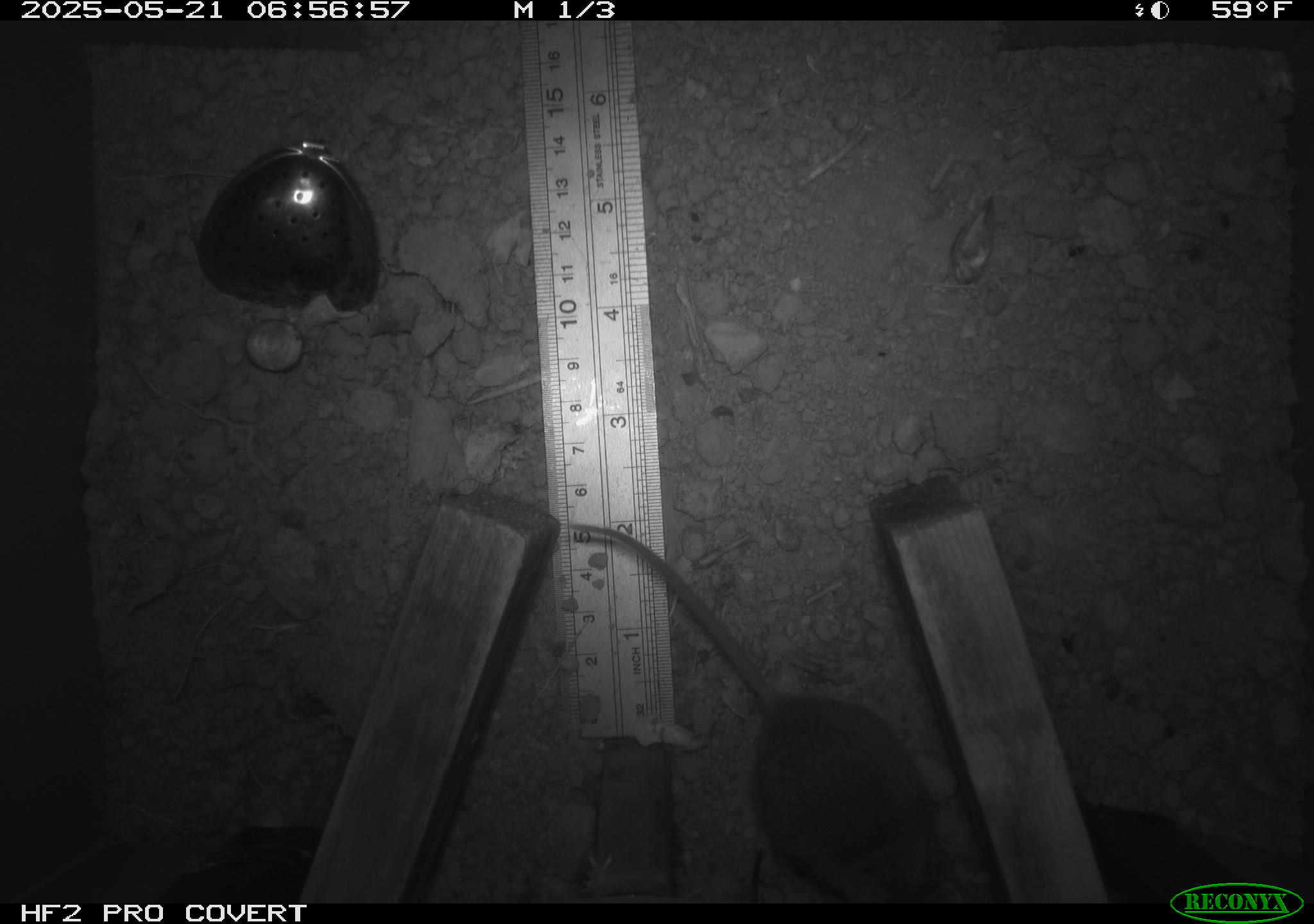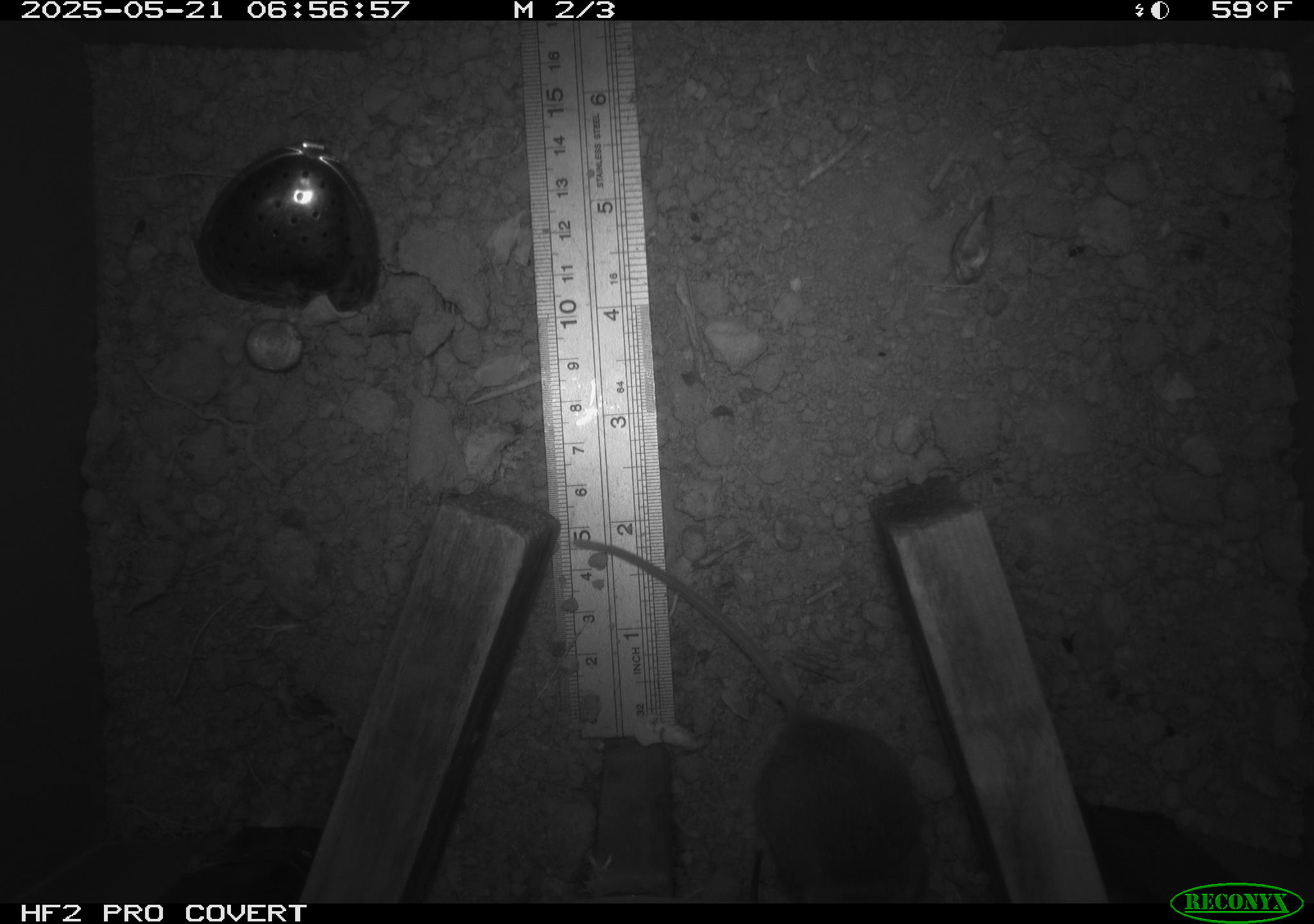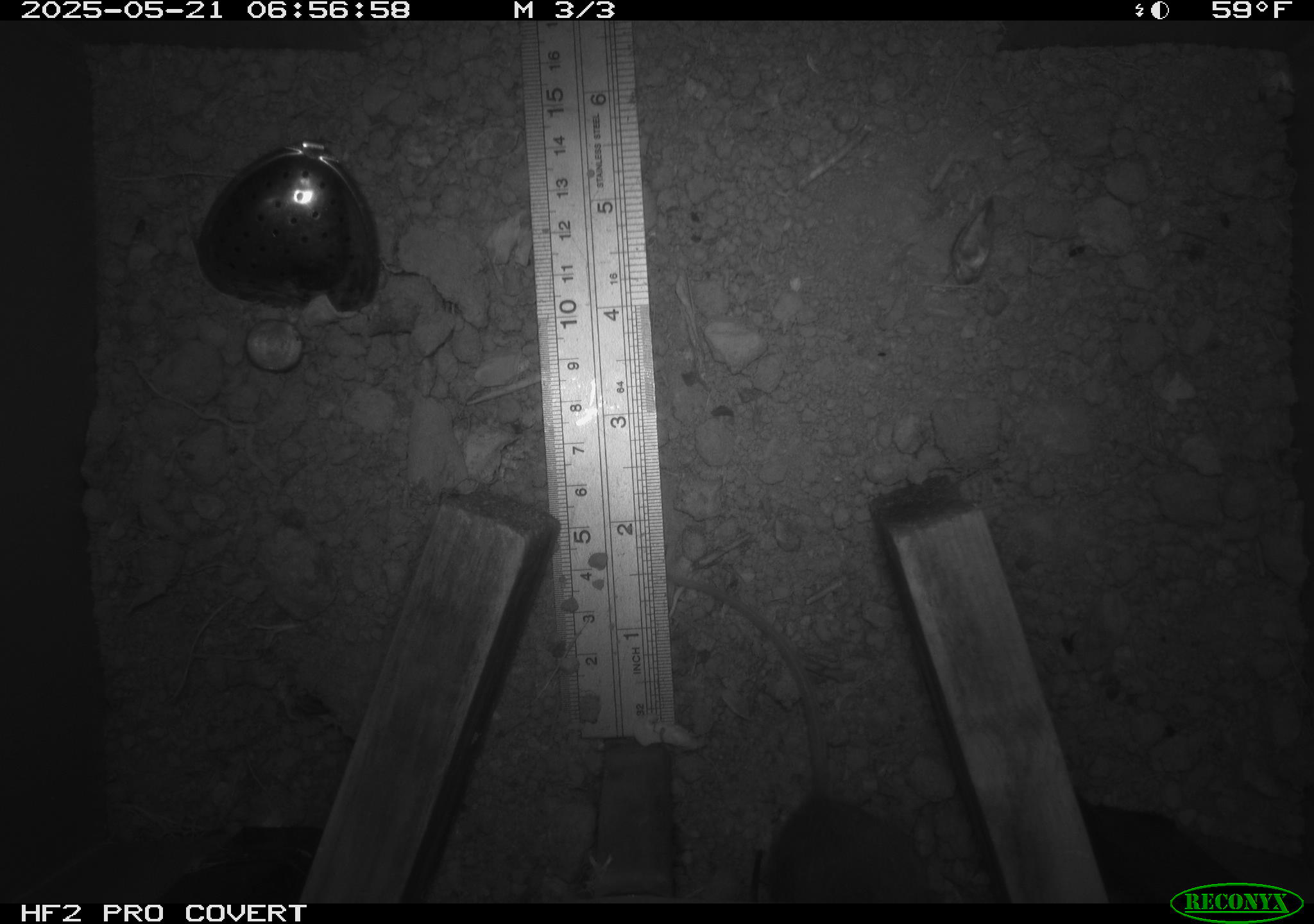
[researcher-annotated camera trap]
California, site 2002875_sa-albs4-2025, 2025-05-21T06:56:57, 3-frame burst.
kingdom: Animalia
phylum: Chordata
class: Mammalia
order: Rodentia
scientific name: Rodentia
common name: mouse species